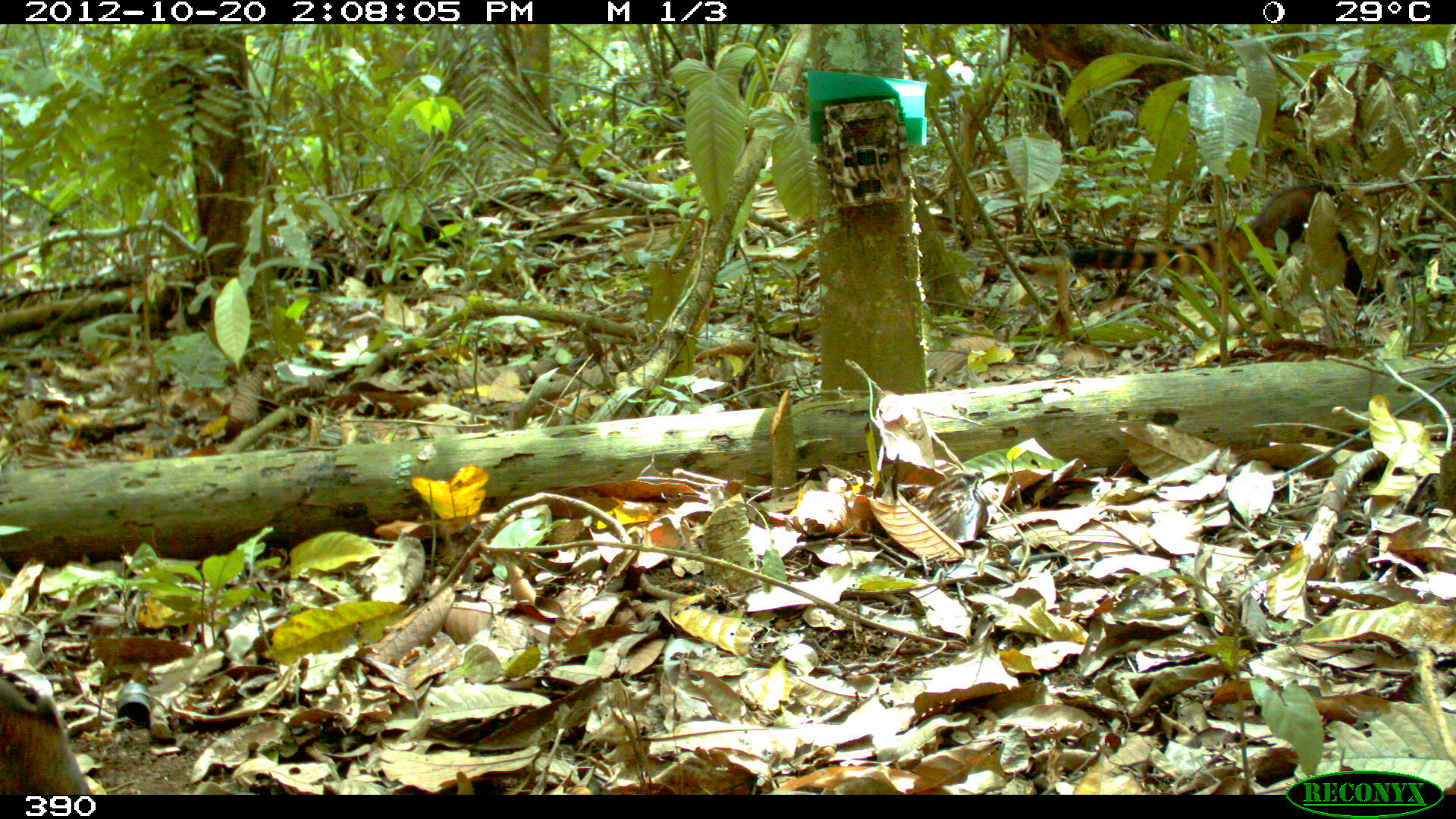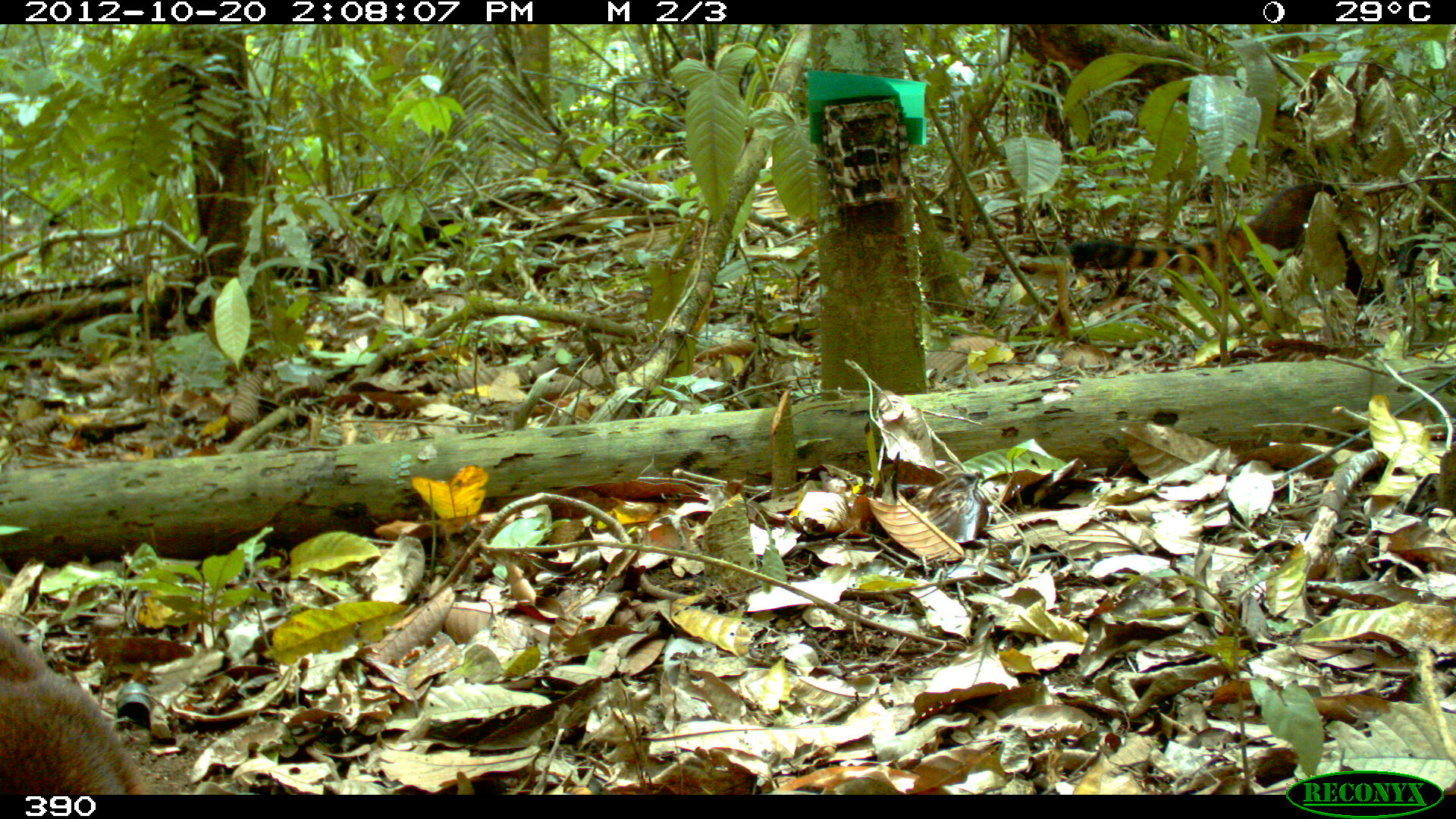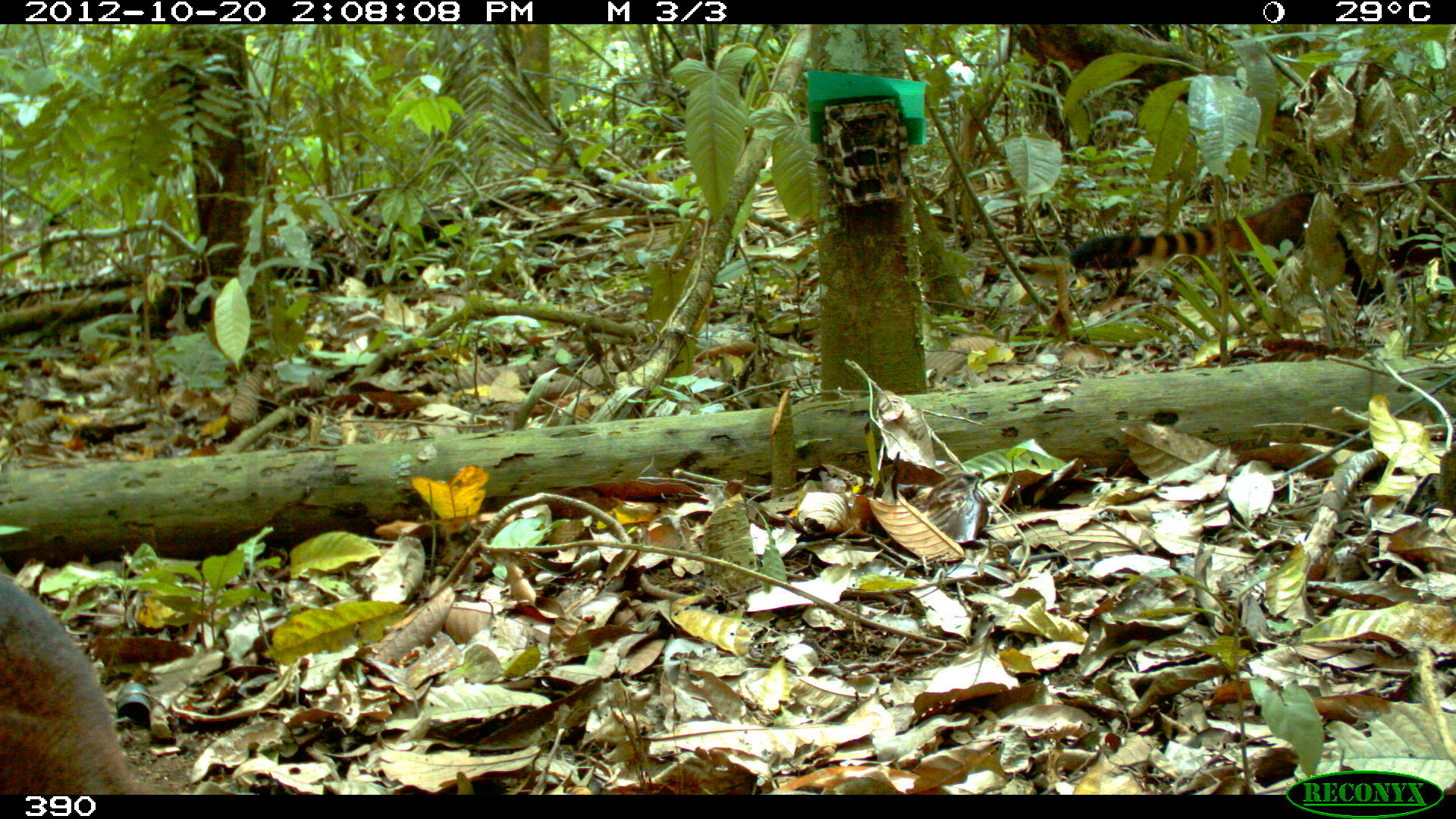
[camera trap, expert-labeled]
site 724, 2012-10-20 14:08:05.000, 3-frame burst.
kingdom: Animalia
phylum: Chordata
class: Mammalia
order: Carnivora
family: Procyonidae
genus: Nasua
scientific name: Nasua nasua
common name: south american coati